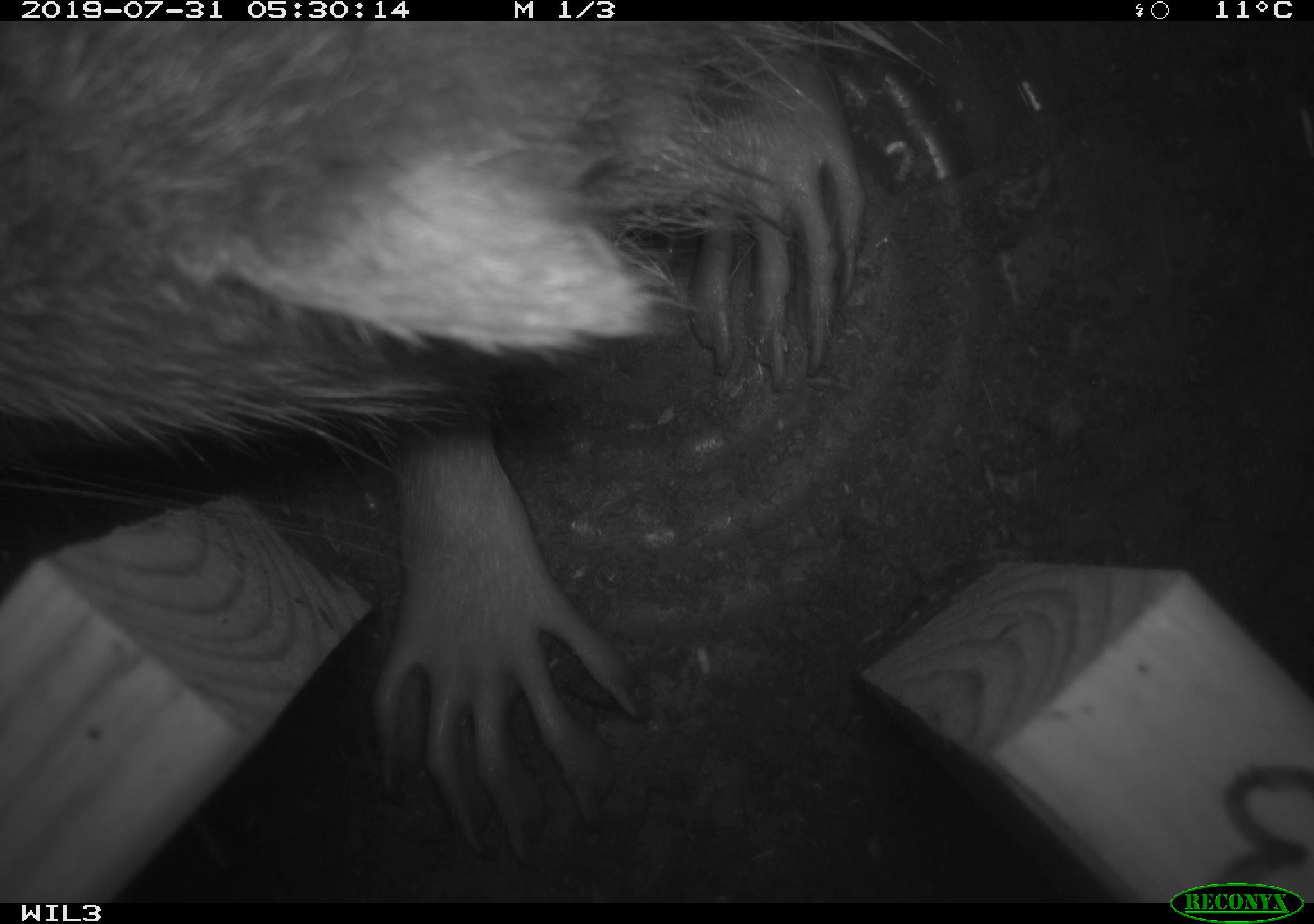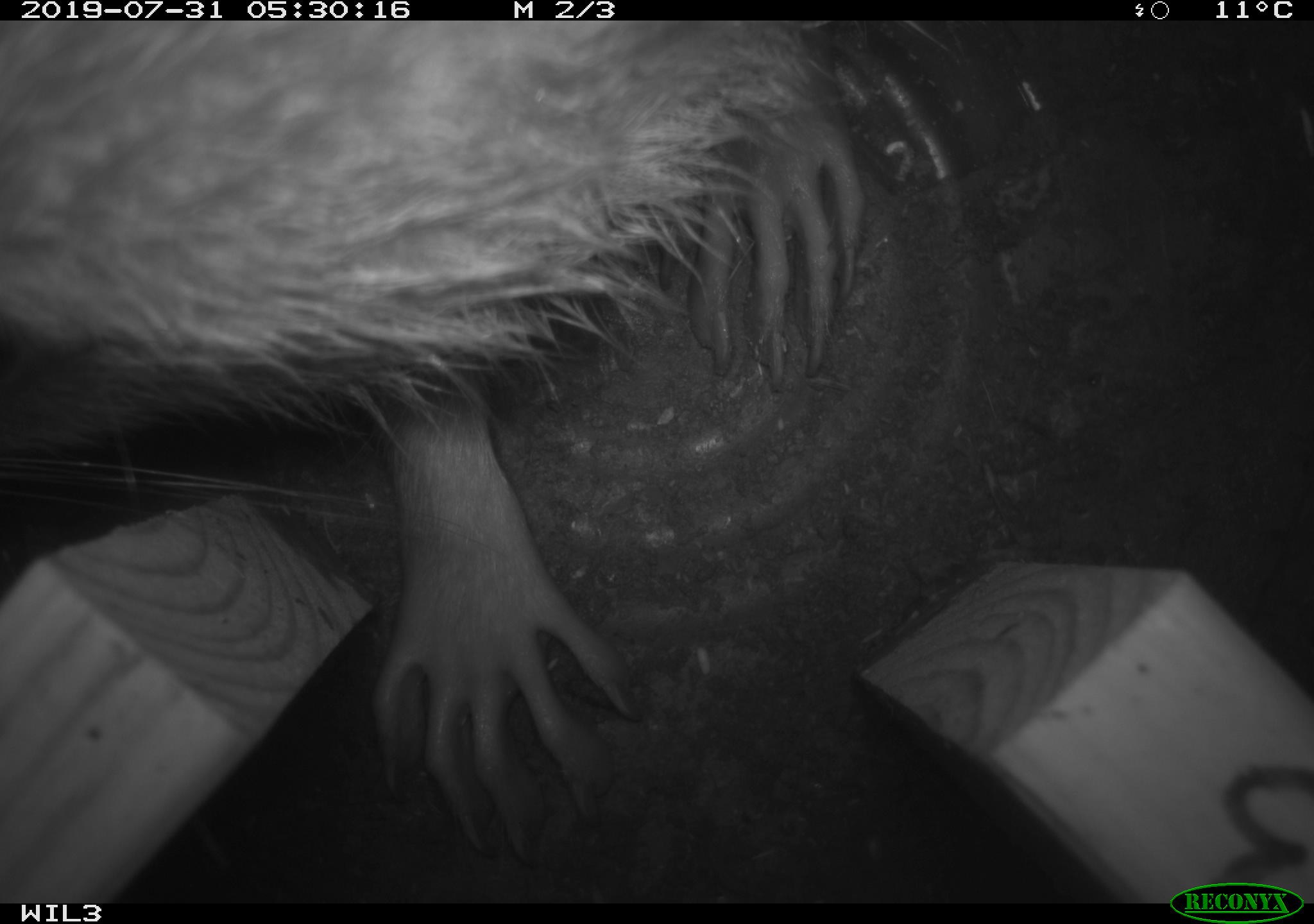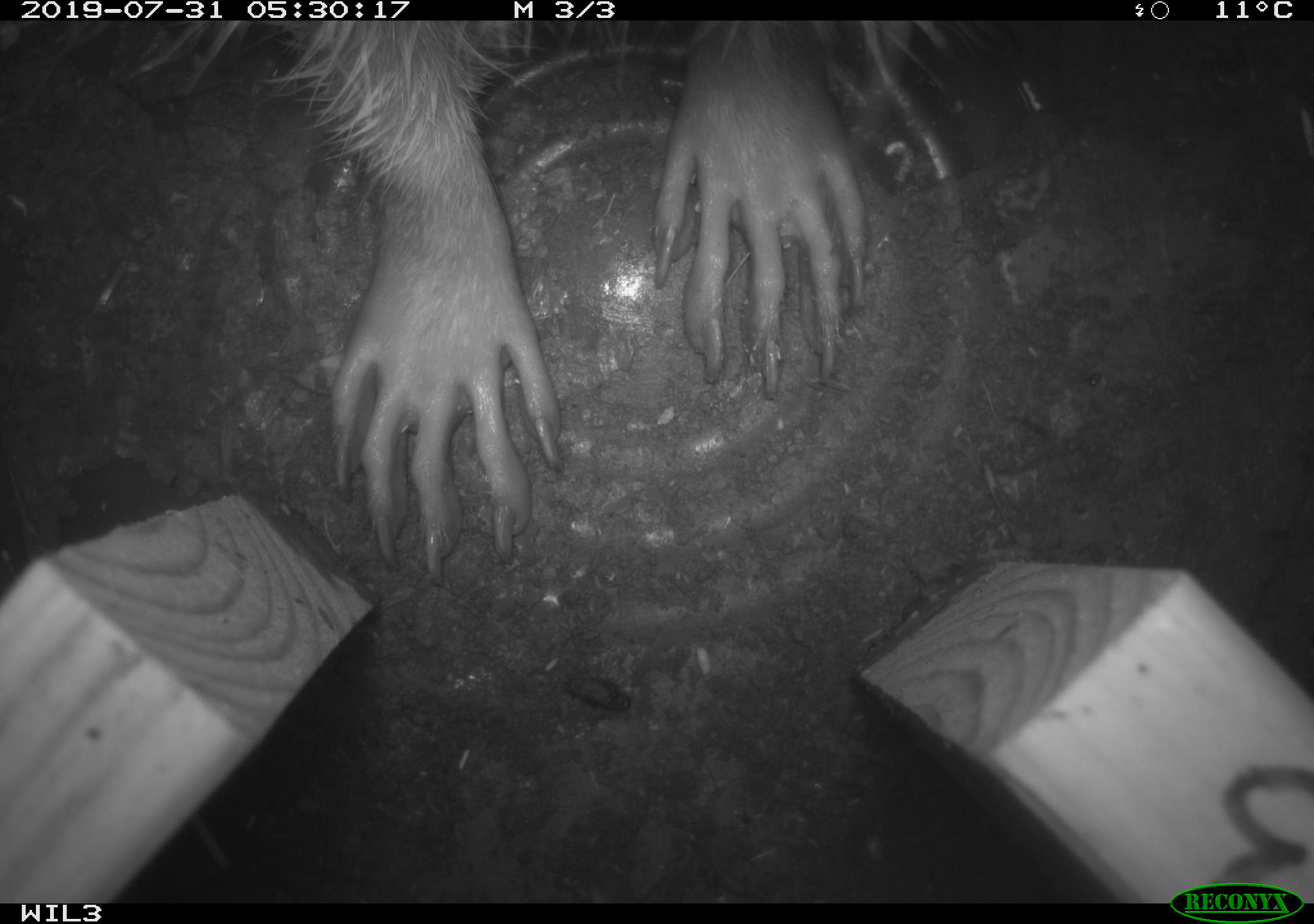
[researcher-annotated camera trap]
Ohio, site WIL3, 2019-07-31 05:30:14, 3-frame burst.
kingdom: Animalia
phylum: Chordata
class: Mammalia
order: Carnivora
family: Procyonidae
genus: Procyon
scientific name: Procyon lotor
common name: common raccoon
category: raccoon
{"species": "raccoon (common raccoon) (Procyon lotor)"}